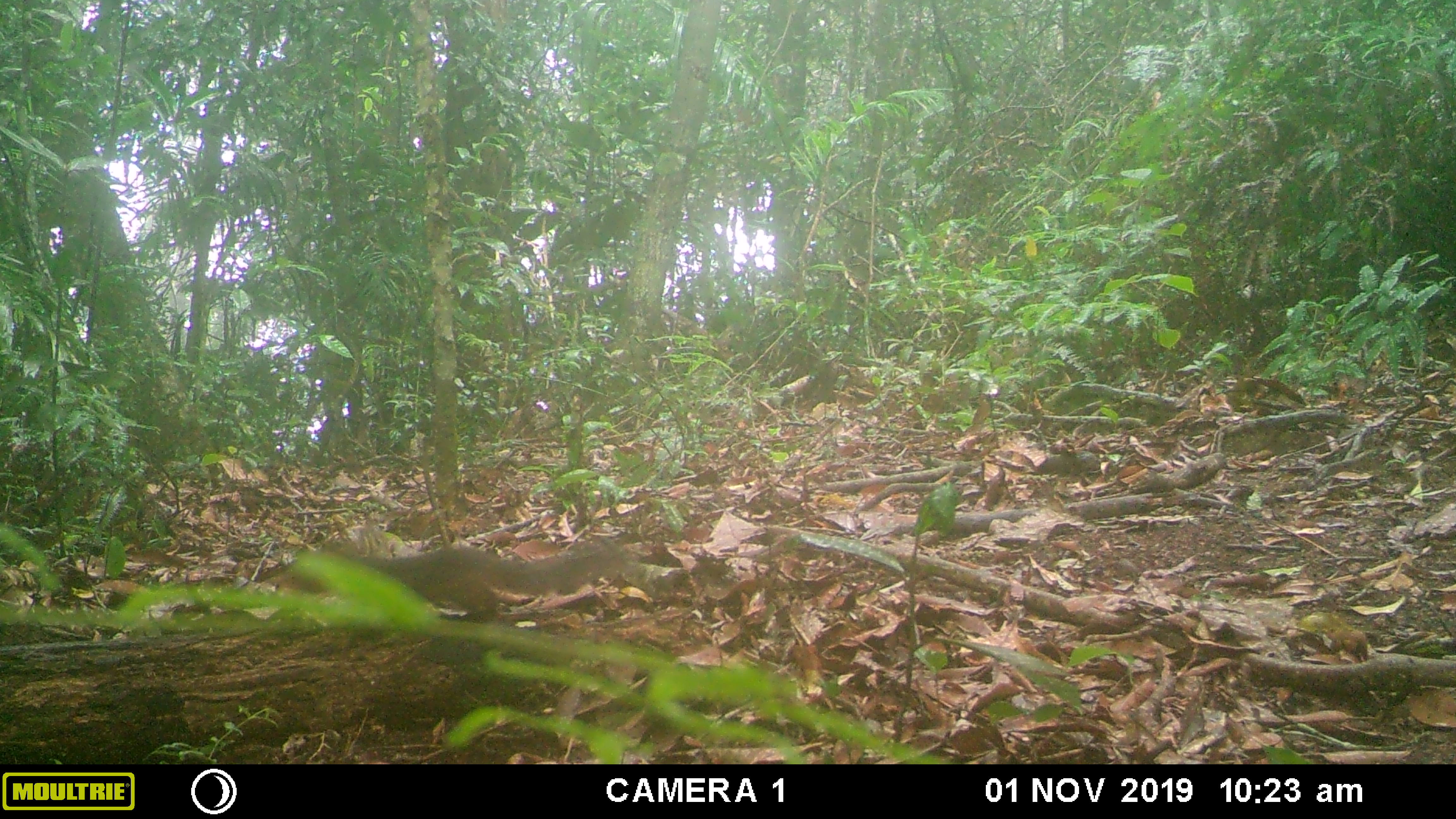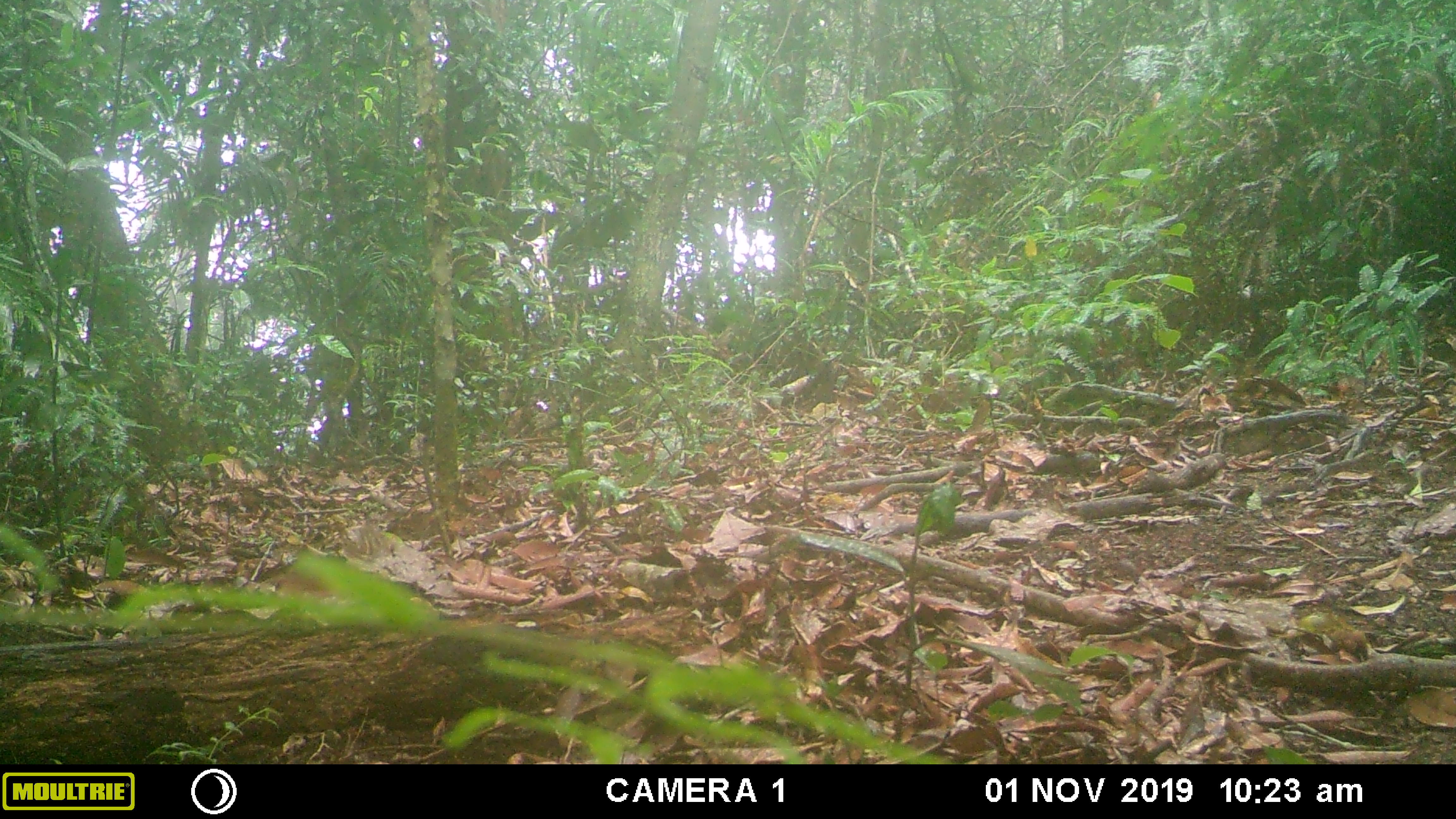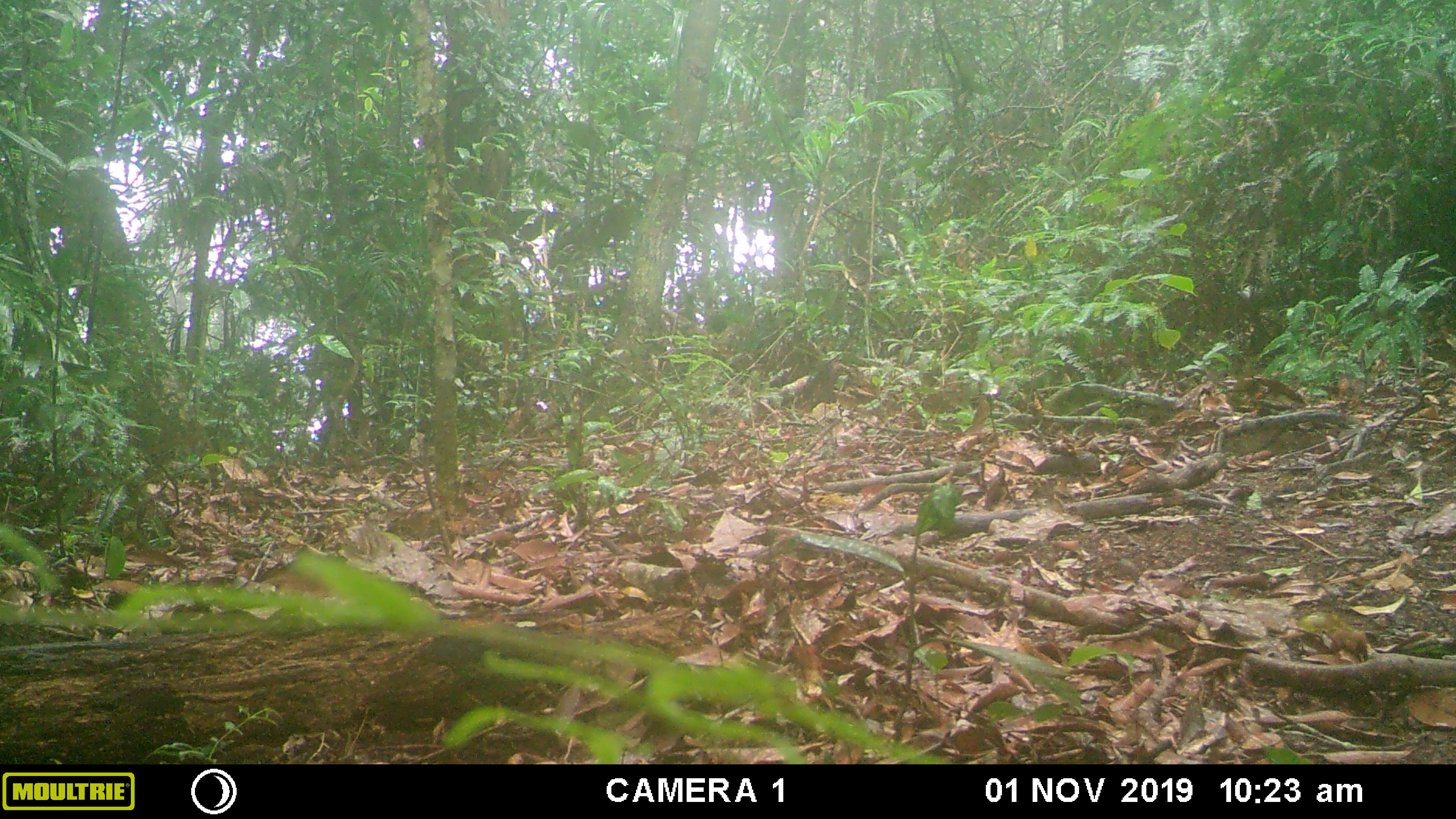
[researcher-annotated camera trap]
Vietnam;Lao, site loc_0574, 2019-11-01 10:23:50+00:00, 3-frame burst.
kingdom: Animalia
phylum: Chordata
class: Mammalia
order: Rodentia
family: Sciuridae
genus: Dremomys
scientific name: Dremomys rufigenis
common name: red-cheeked squirrel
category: red cheeked squirrel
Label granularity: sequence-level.